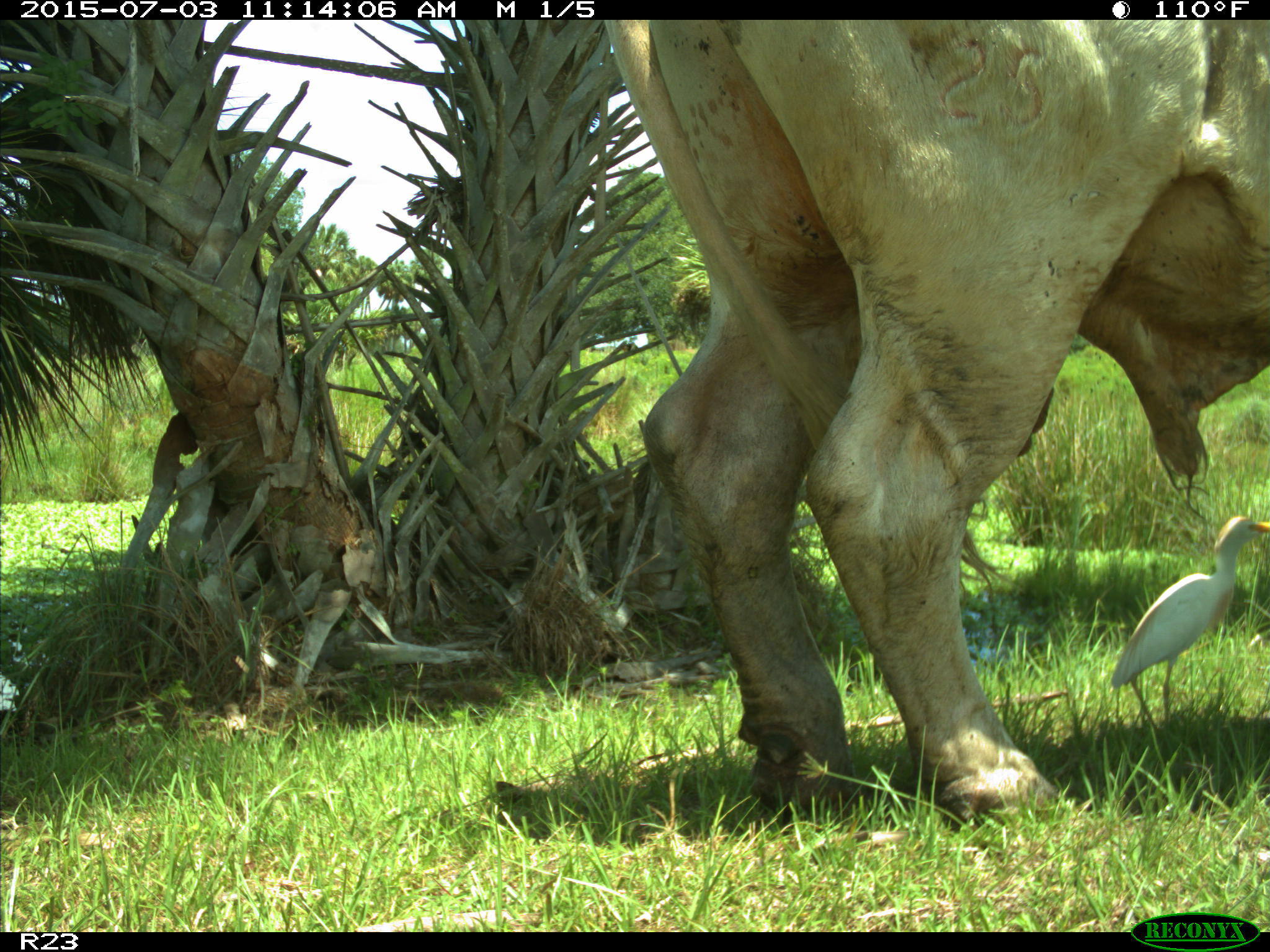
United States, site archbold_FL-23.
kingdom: Animalia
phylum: Chordata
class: Mammalia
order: Artiodactyla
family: Bovidae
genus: Bos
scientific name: Bos taurus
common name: domestic cow